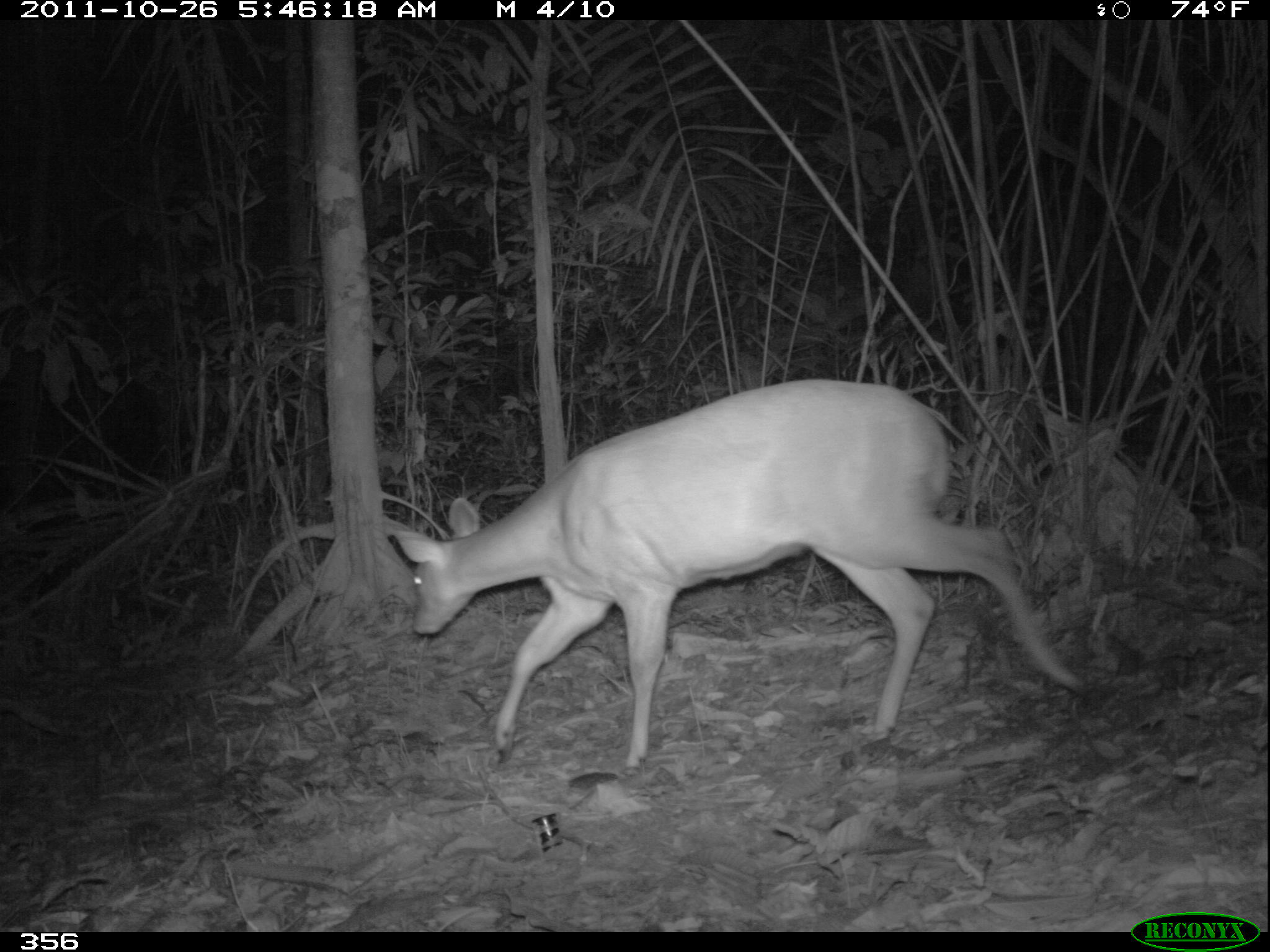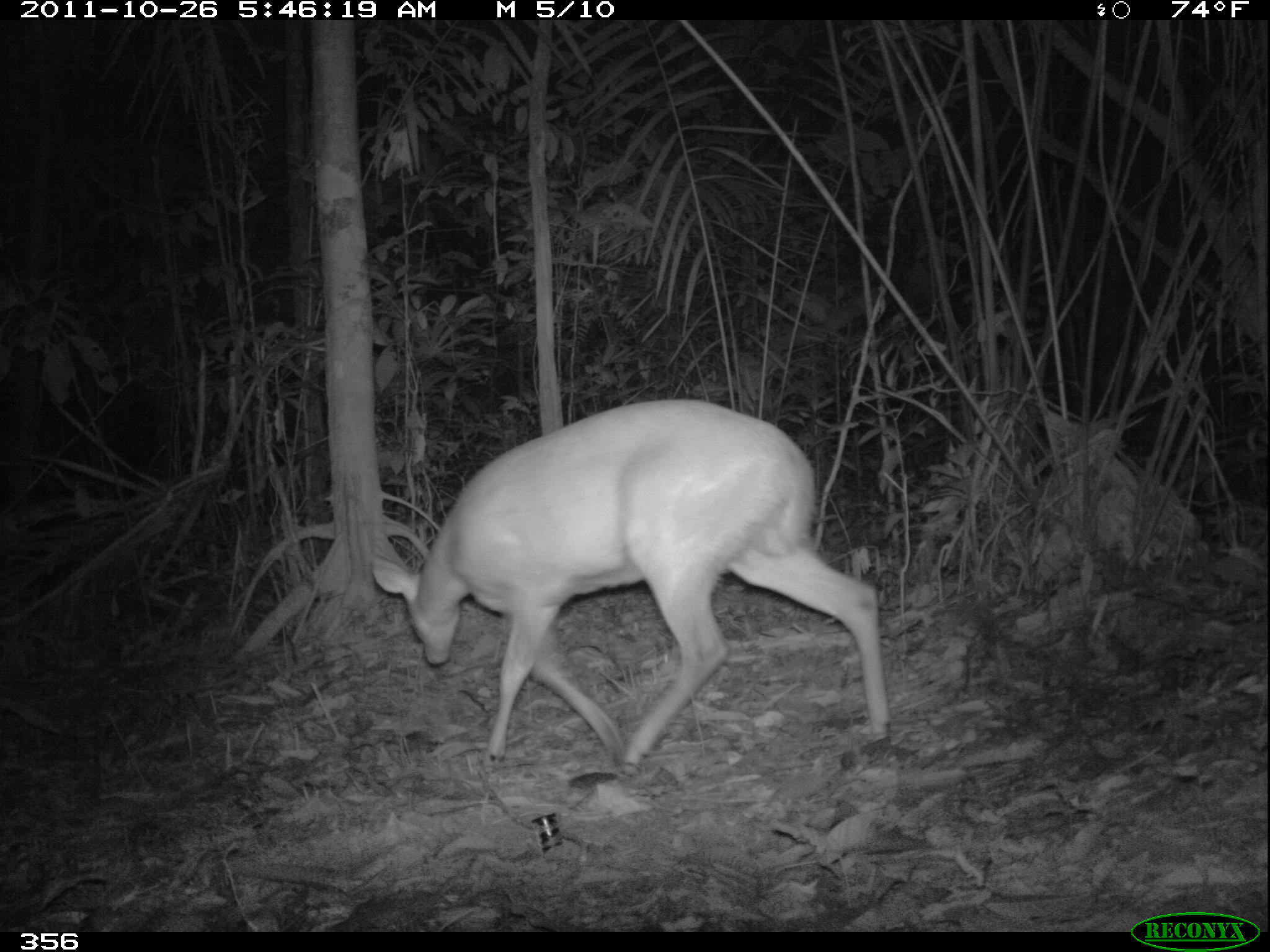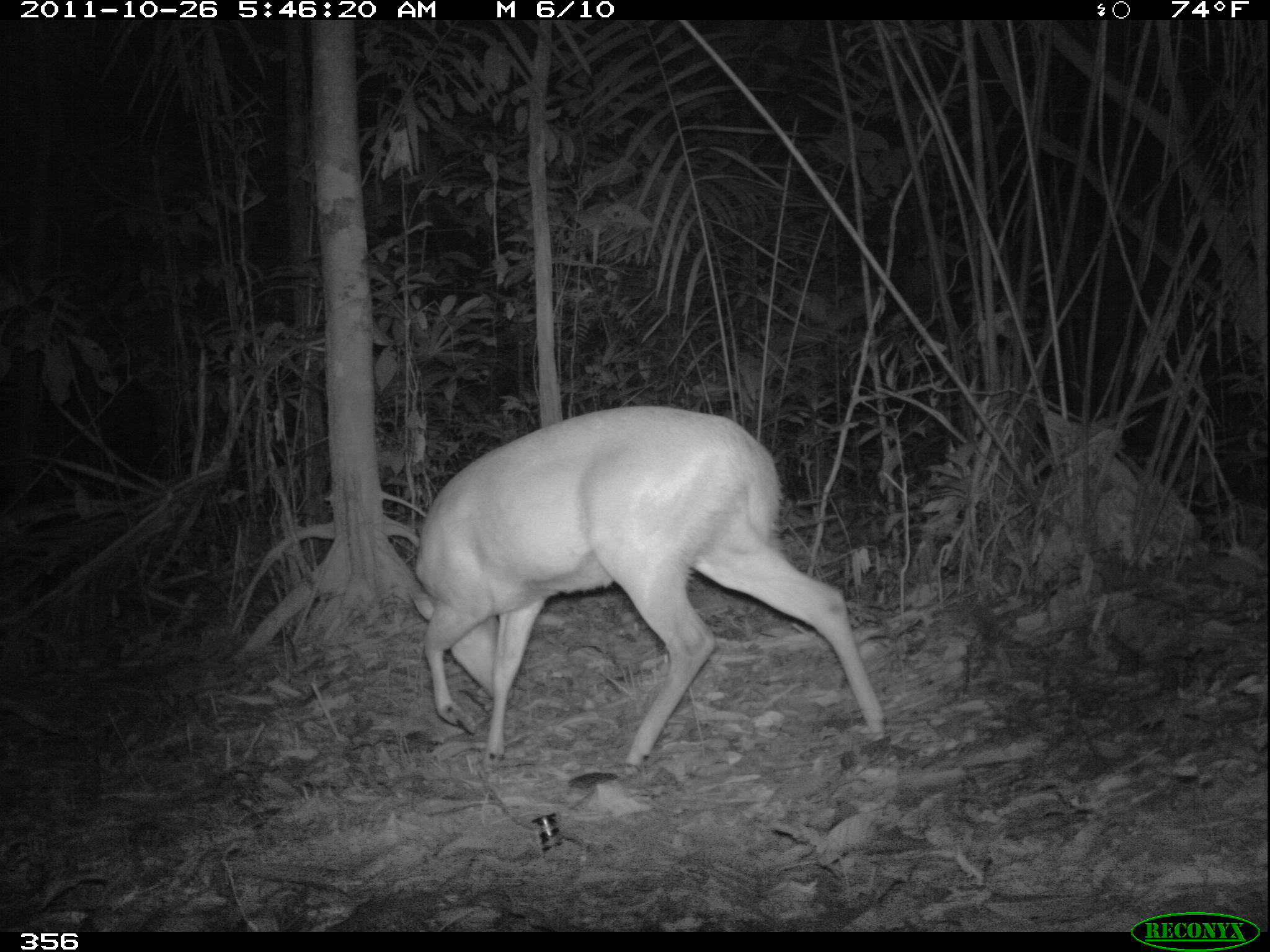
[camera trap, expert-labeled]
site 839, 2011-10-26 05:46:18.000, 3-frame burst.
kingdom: Animalia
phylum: Chordata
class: Mammalia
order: Artiodactyla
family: Cervidae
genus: Mazama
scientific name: Mazama americana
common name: red brocket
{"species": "Mazama americana (red brocket)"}